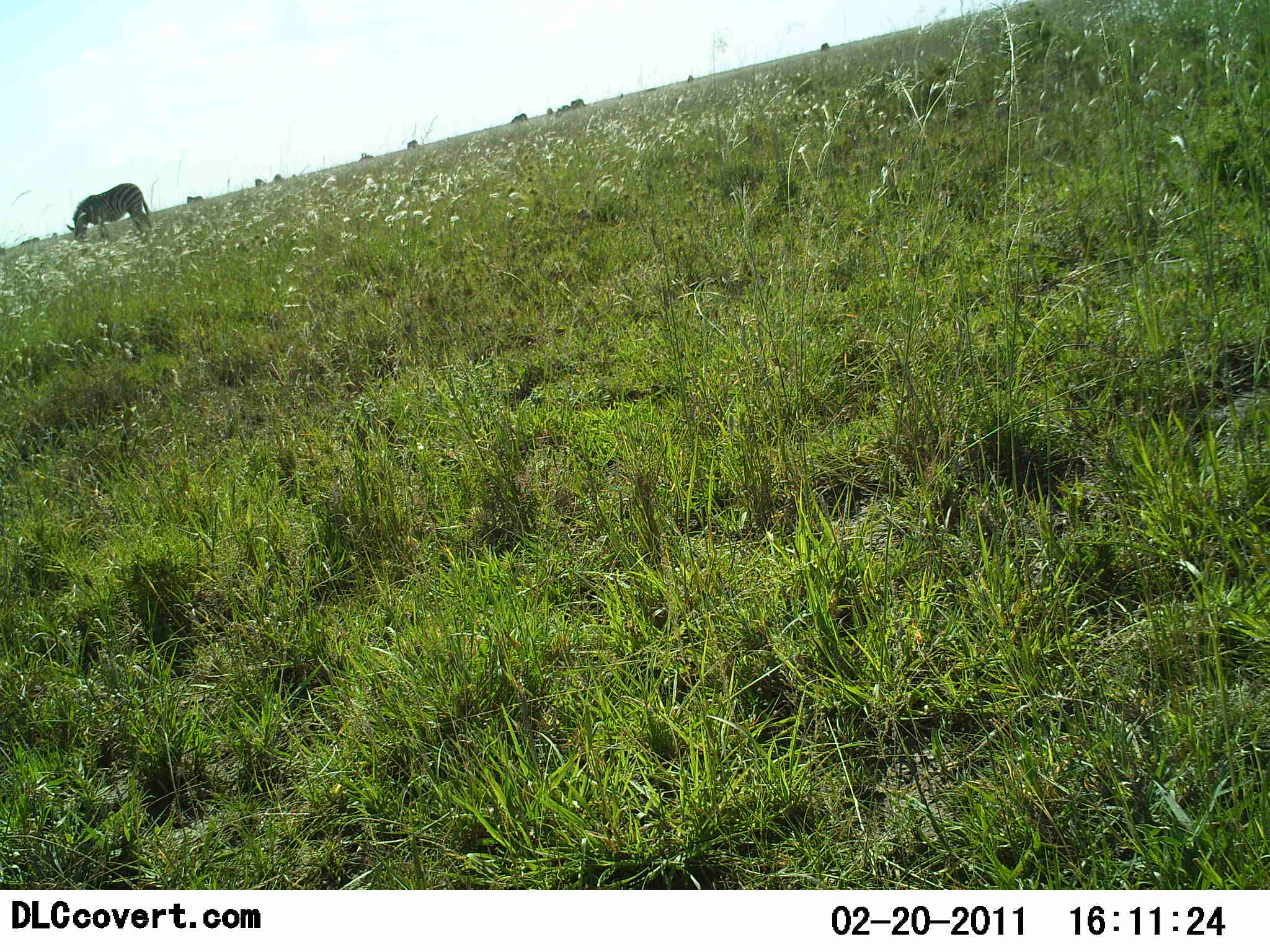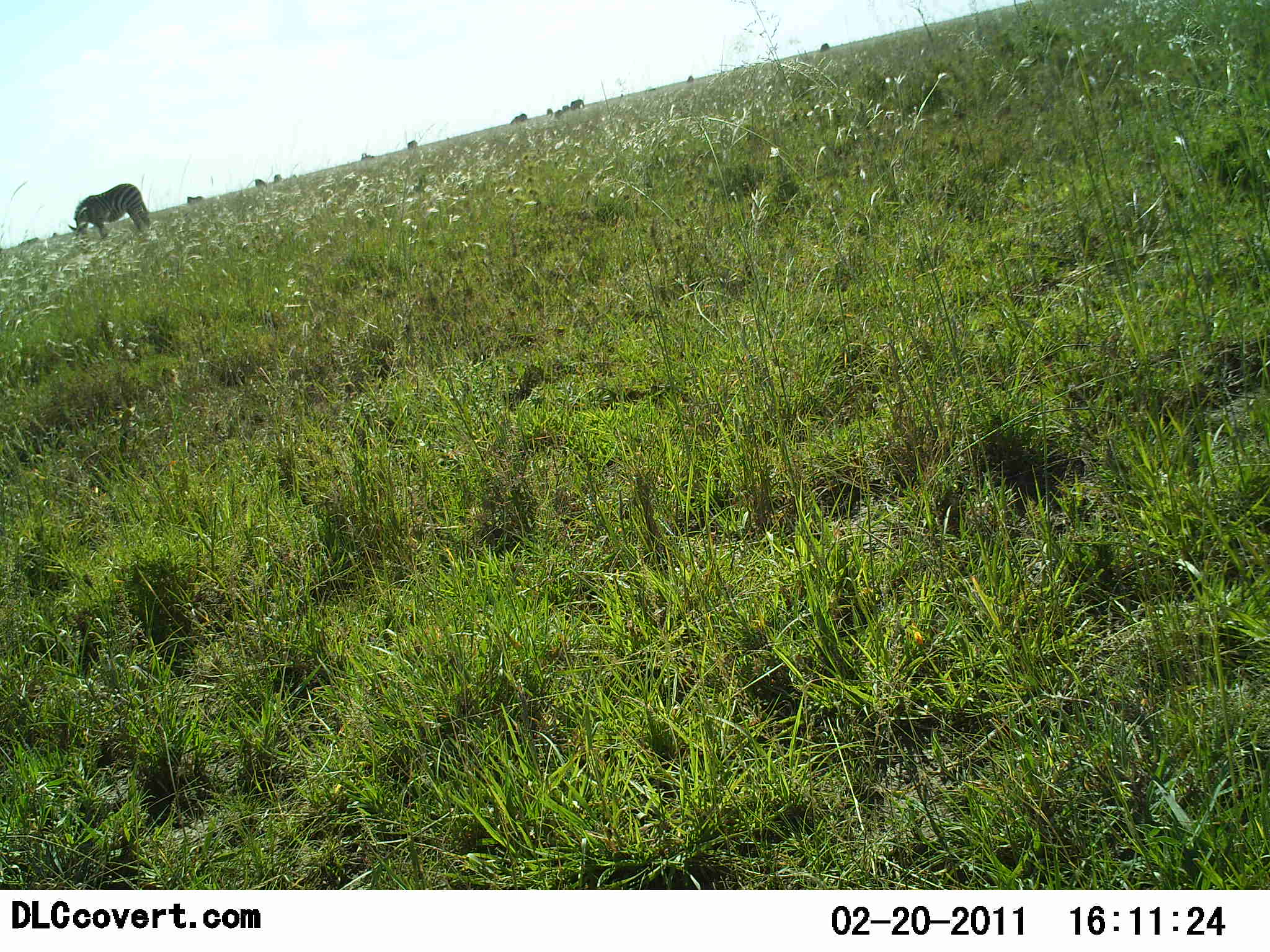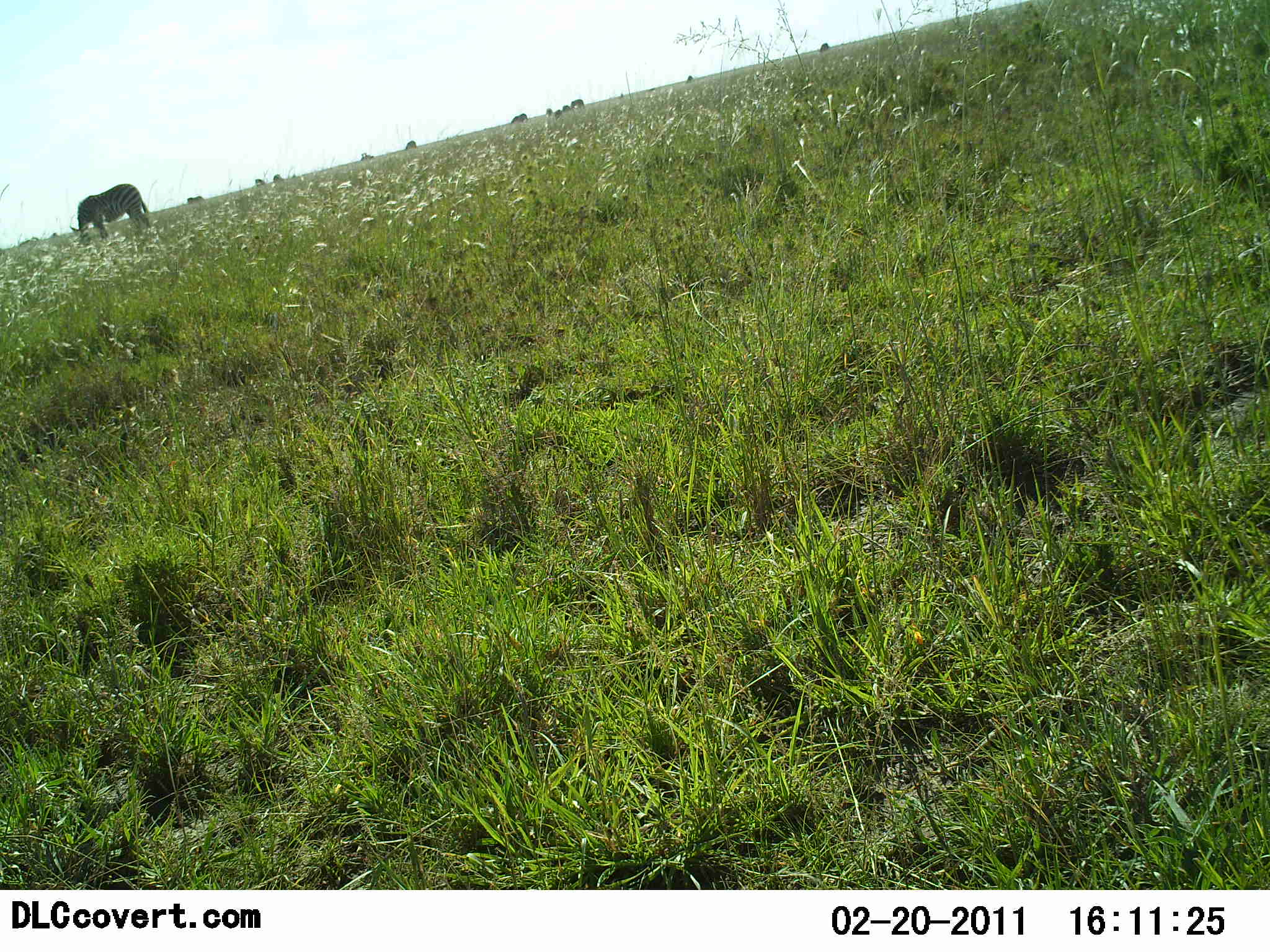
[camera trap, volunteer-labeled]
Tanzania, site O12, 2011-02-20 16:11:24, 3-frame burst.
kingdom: Animalia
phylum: Chordata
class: Mammalia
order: Perissodactyla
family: Equidae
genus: Equus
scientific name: Equus quagga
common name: plains zebra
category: zebra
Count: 10.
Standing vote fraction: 46%.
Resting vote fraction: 0%.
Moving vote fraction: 0%.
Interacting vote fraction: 0%.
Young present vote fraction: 0%.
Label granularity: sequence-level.